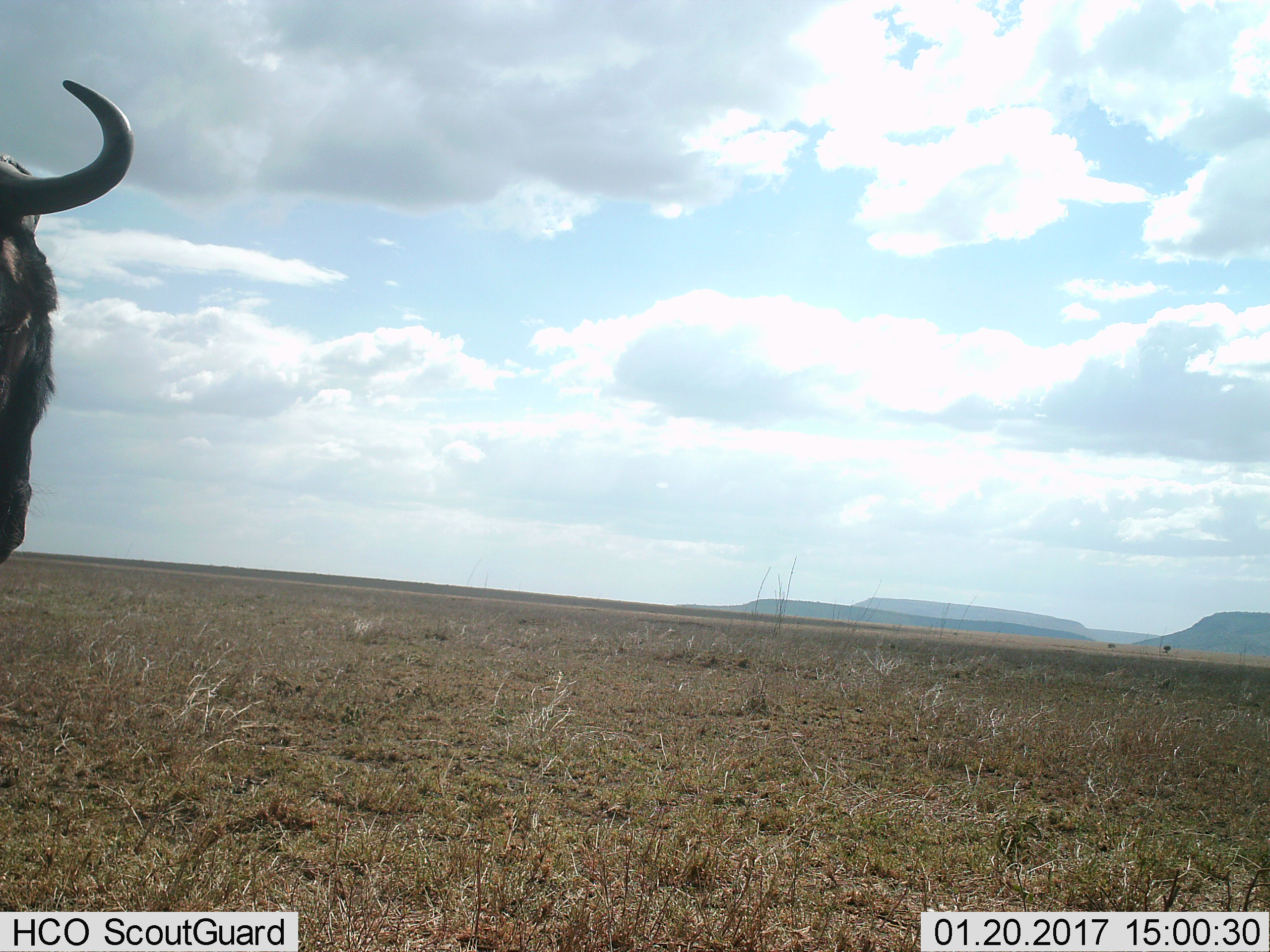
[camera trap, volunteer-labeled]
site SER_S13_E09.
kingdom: Animalia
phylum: Chordata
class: Mammalia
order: Artiodactyla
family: Bovidae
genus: Connochaetes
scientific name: Connochaetes taurinus taurinus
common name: blue wildebeest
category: wildebeestblue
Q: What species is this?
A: Wildebeestblue (blue wildebeest) (Connochaetes taurinus taurinus).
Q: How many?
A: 1.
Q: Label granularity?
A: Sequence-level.